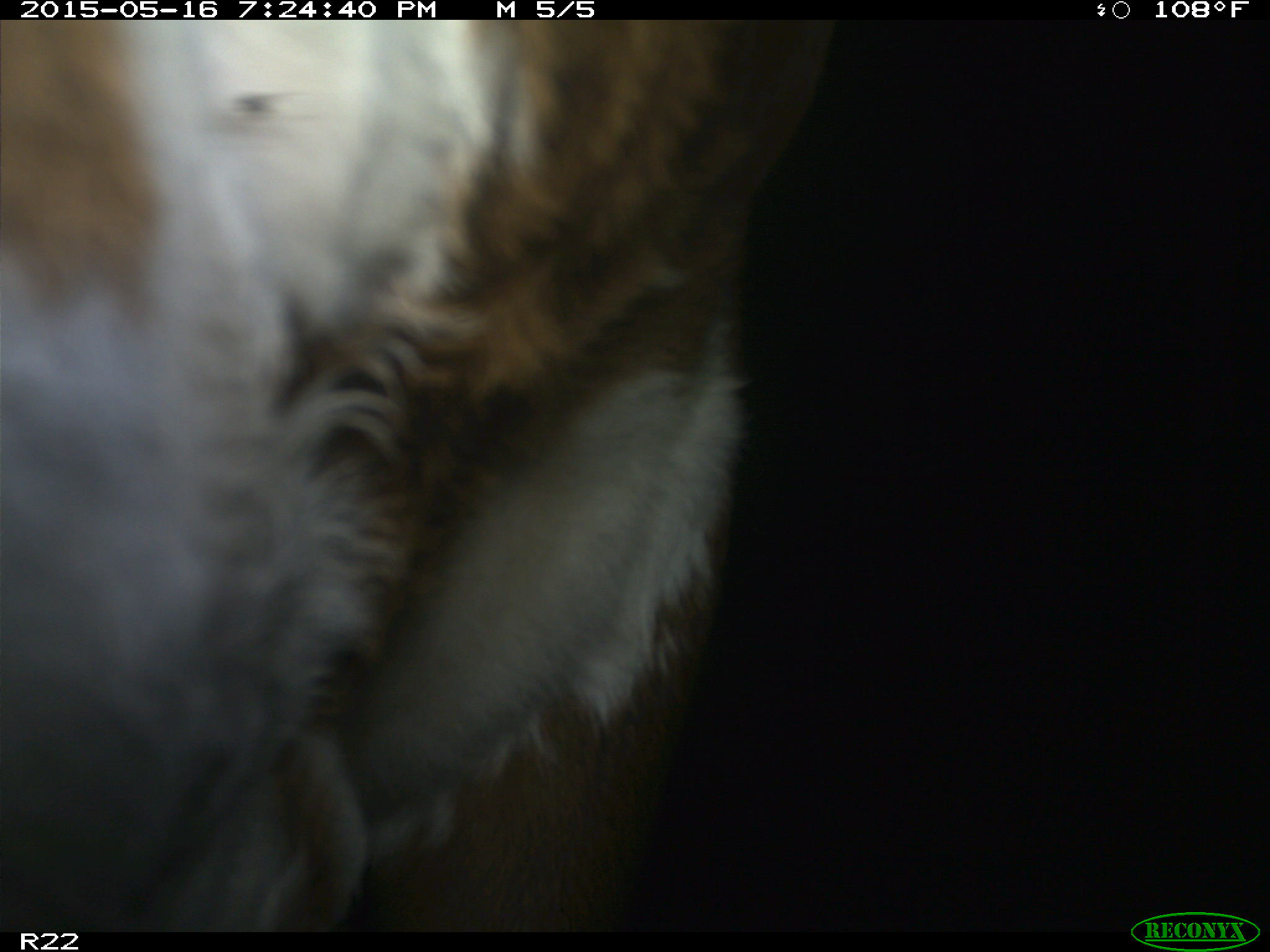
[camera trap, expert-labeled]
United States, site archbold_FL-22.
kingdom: Animalia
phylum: Chordata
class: Mammalia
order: Artiodactyla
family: Bovidae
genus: Bos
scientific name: Bos taurus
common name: domestic cow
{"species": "Bos taurus (domestic cow)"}